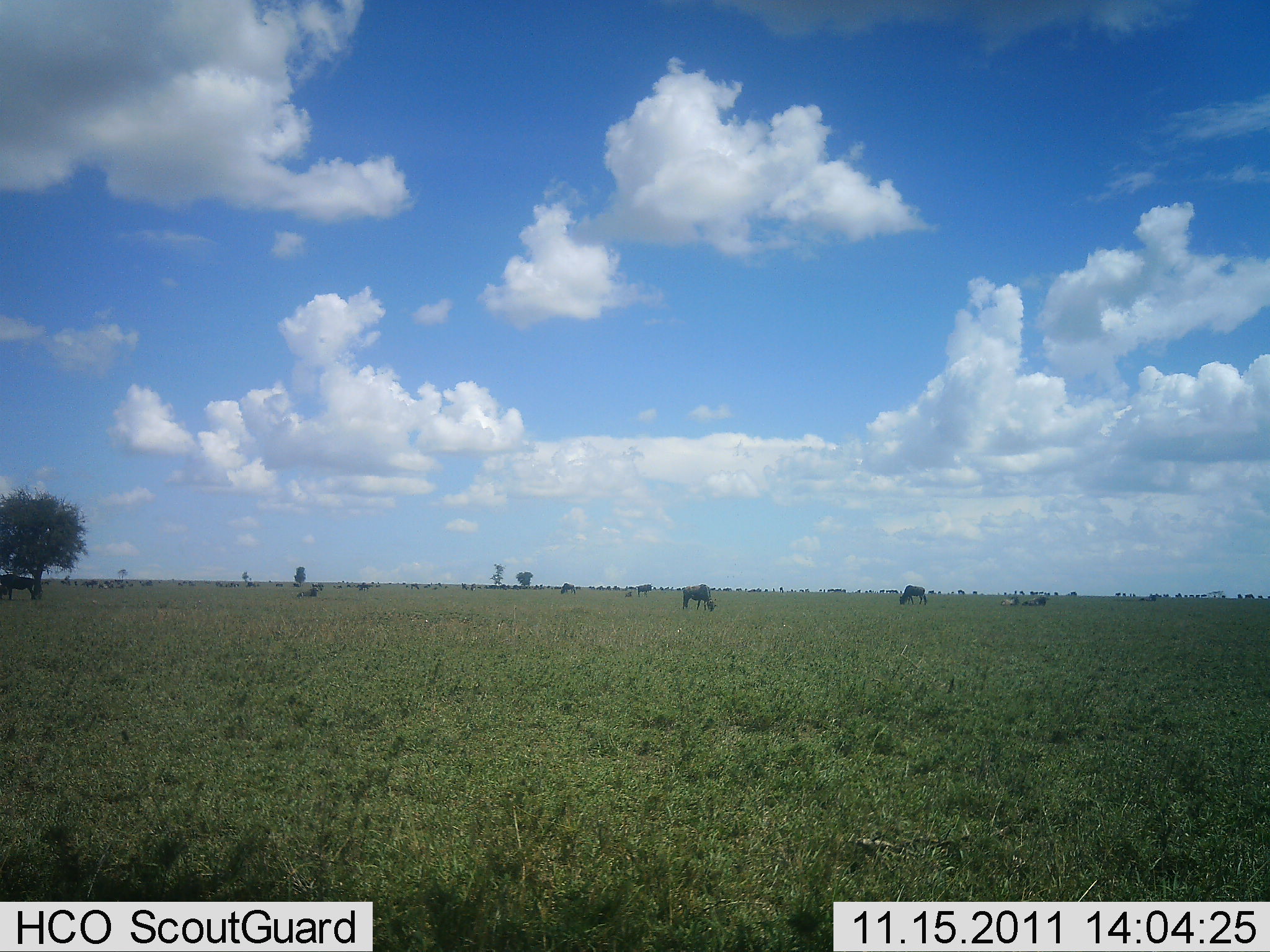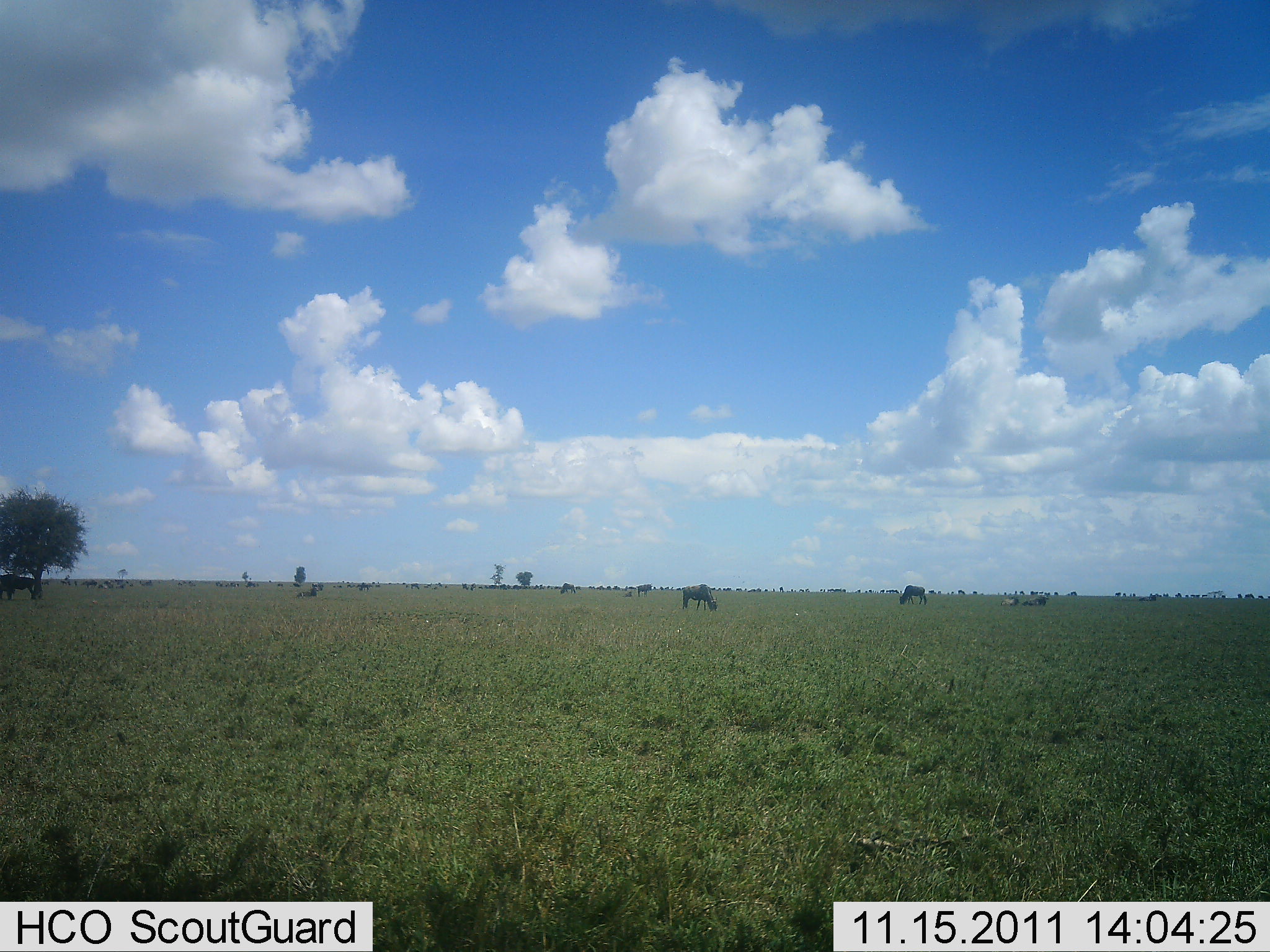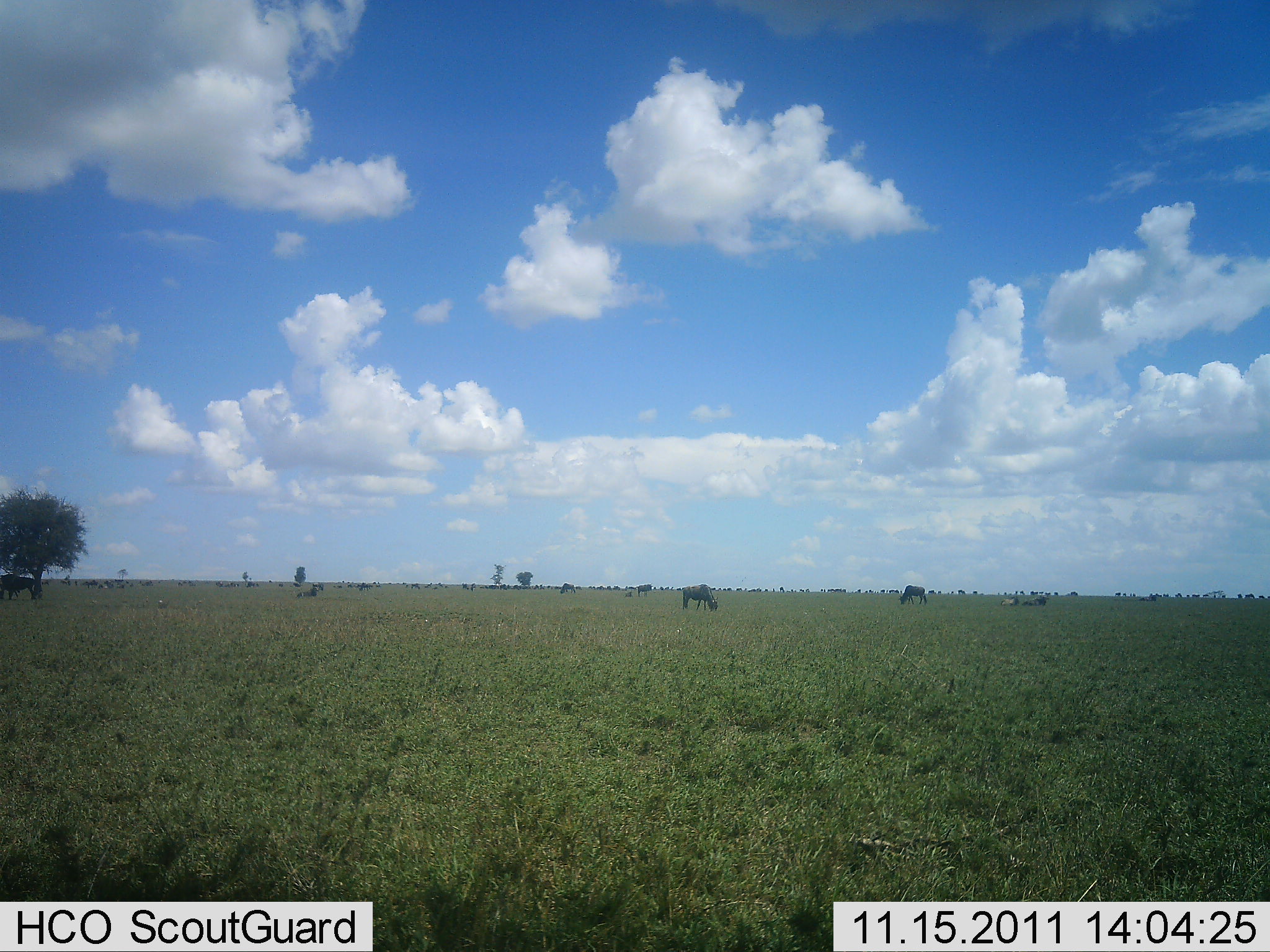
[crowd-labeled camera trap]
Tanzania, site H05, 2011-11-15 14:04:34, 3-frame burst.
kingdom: Animalia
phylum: Chordata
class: Mammalia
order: Artiodactyla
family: Bovidae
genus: Connochaetes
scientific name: Connochaetes taurinus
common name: blue wildebeest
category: wildebeest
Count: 3.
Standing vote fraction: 33%.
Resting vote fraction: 0%.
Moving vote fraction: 17%.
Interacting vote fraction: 0%.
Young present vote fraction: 0%.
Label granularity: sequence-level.